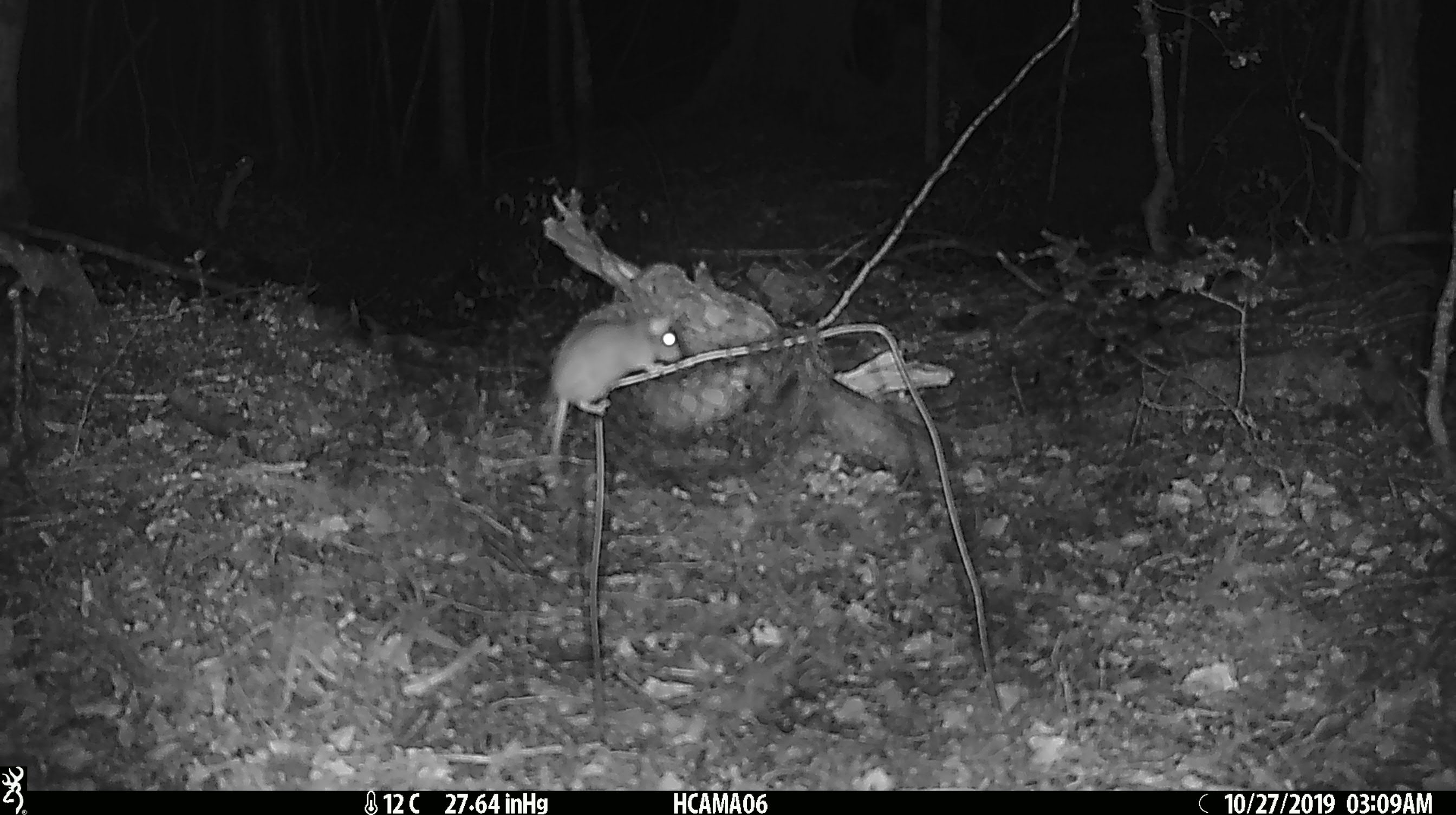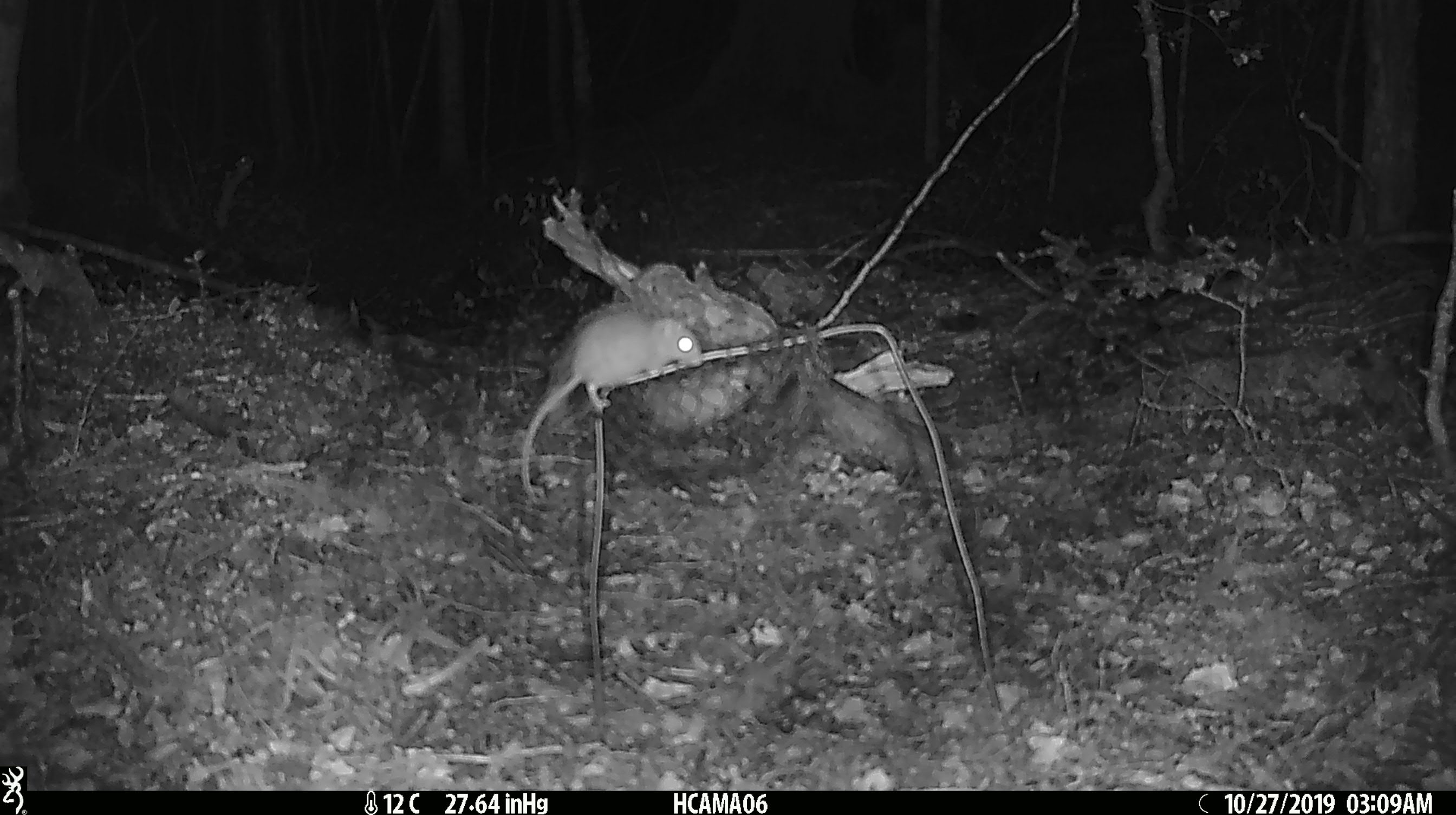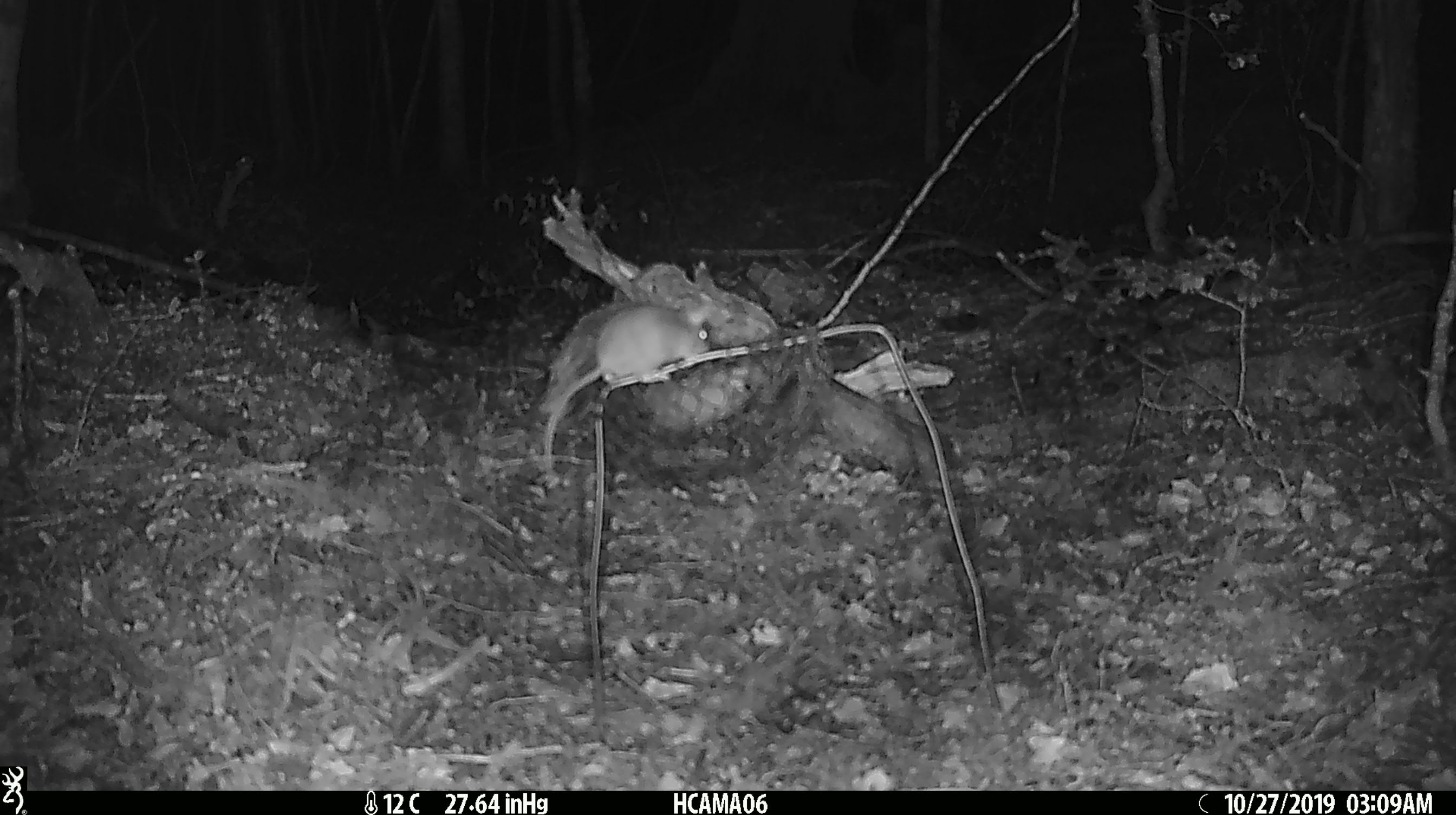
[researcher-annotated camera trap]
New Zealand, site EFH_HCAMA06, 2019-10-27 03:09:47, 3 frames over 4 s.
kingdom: Animalia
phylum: Chordata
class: Mammalia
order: Rodentia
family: Muridae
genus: Mus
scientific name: Mus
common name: mouse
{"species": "mouse (Mus)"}